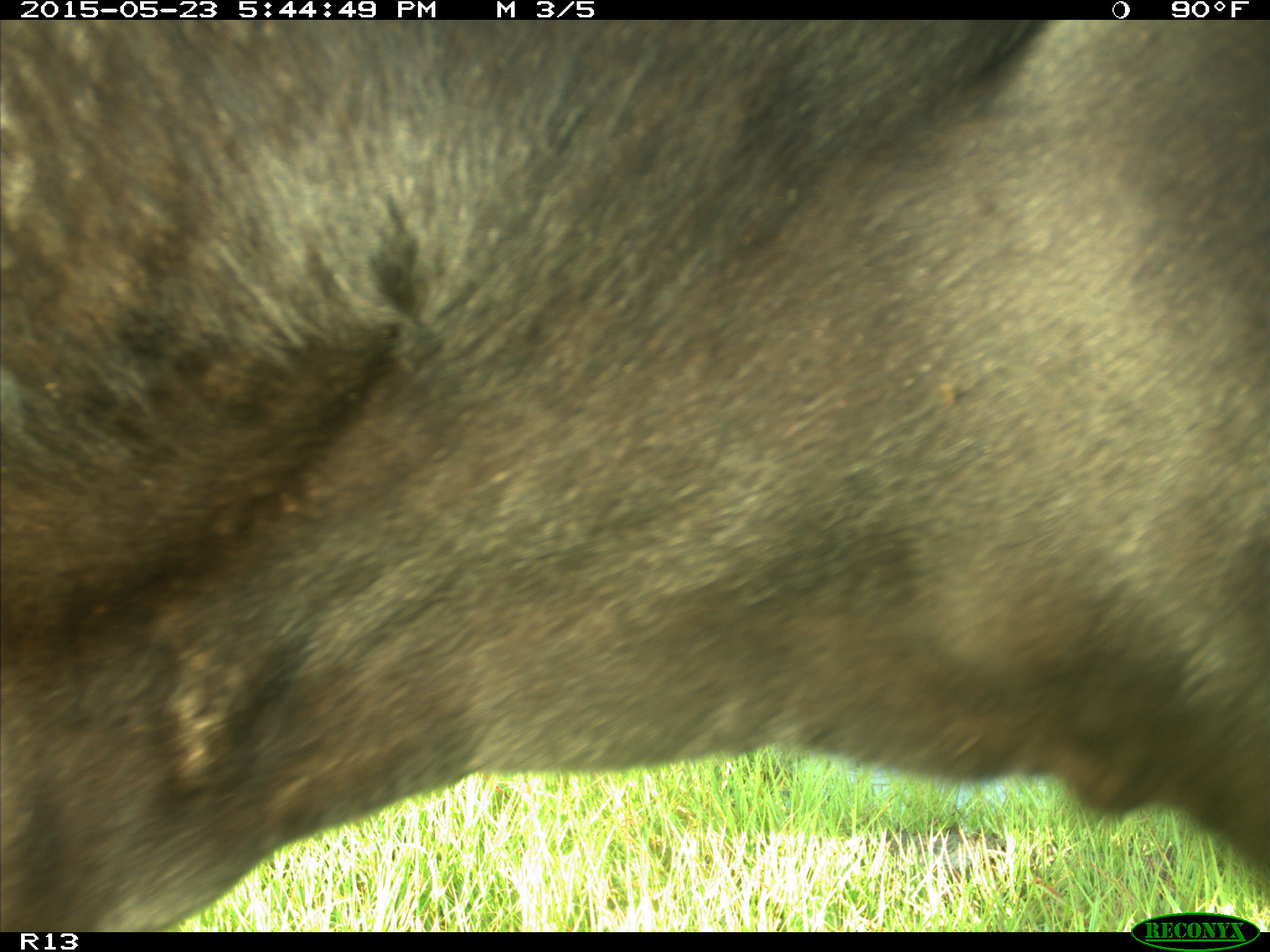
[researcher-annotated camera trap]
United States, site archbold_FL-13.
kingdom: Animalia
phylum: Chordata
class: Mammalia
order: Artiodactyla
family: Bovidae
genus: Bos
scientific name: Bos taurus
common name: domestic cow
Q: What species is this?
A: Bos taurus (domestic cow).